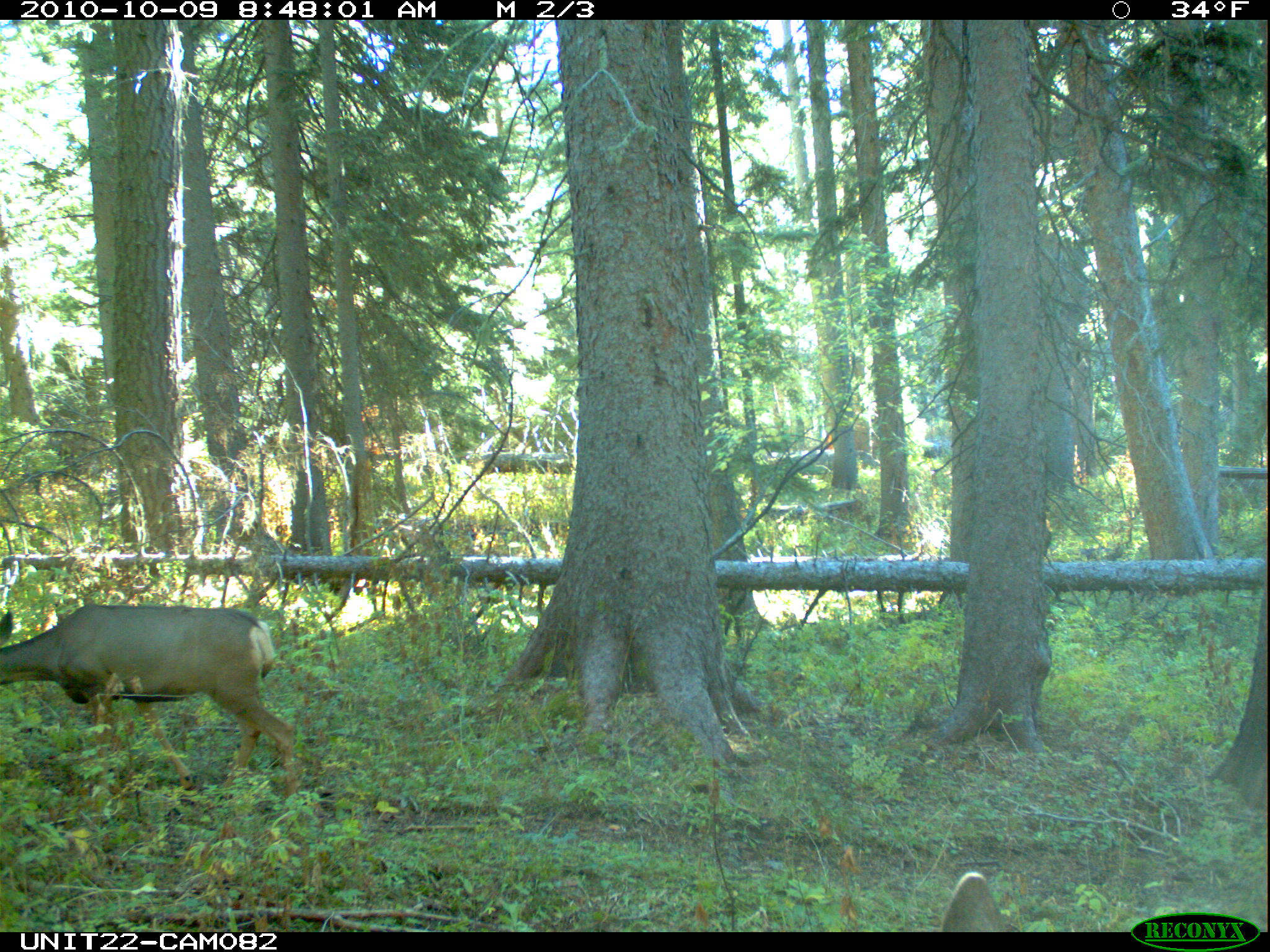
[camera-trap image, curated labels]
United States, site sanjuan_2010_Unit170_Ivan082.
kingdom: Animalia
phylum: Chordata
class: Mammalia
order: Artiodactyla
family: Cervidae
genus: Odocoileus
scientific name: Odocoileus hemionus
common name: mule deer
Odocoileus hemionus (mule deer).